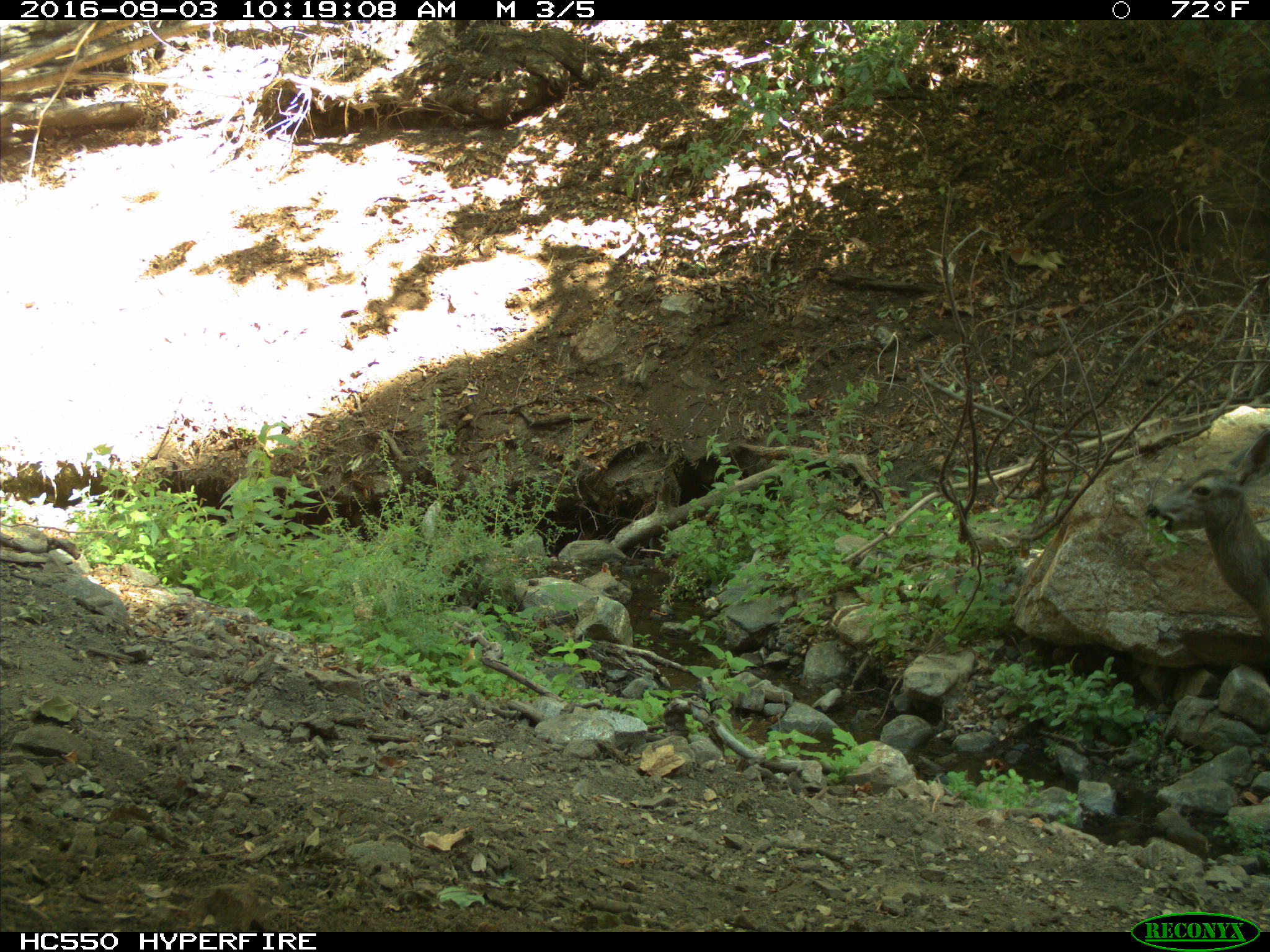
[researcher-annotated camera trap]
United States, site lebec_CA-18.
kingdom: Animalia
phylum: Chordata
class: Mammalia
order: Artiodactyla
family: Cervidae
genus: Odocoileus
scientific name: Odocoileus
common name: deer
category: unidentified deer